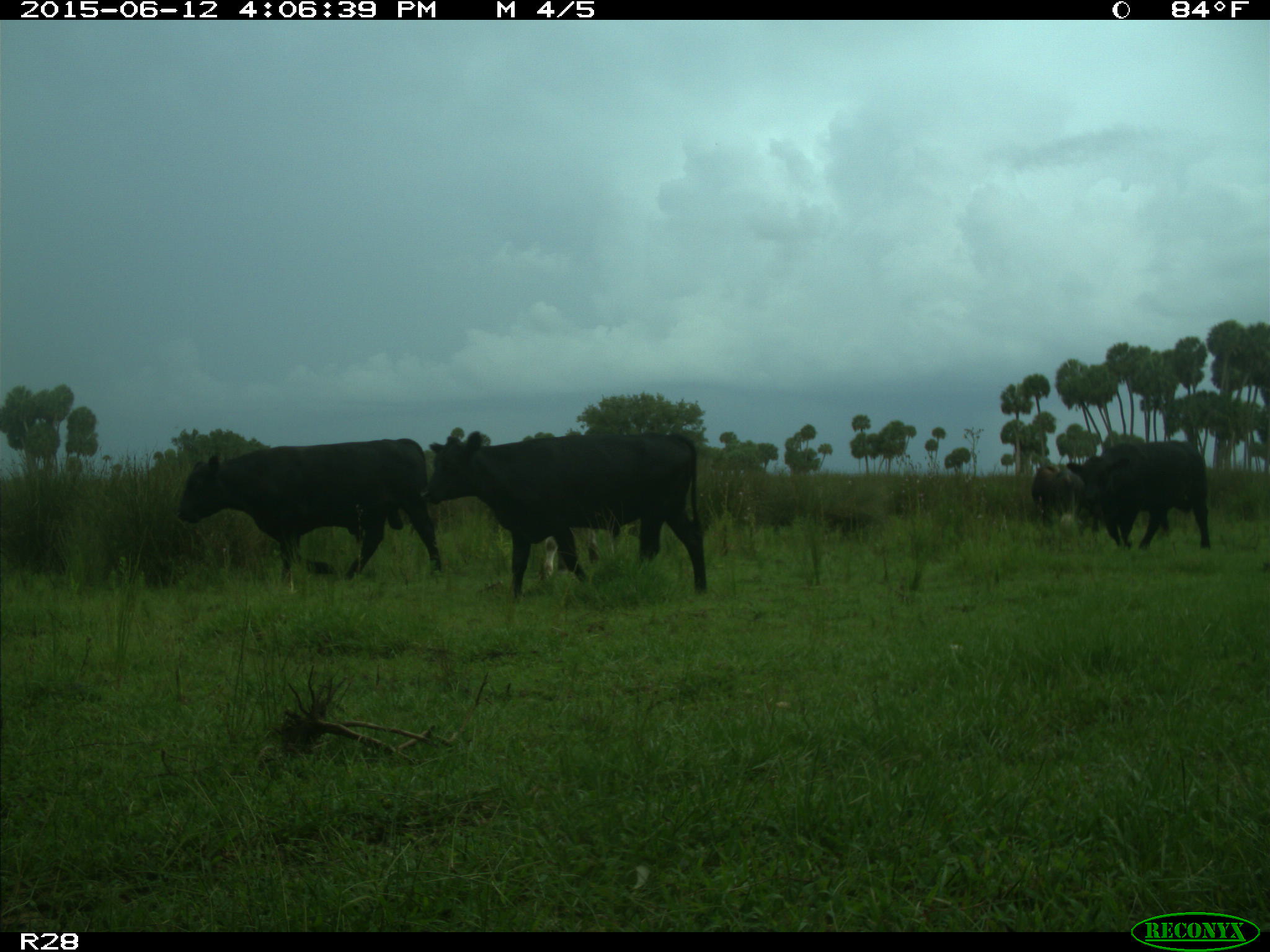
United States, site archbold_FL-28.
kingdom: Animalia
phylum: Chordata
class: Mammalia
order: Artiodactyla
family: Bovidae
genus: Bos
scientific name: Bos taurus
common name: domestic cow